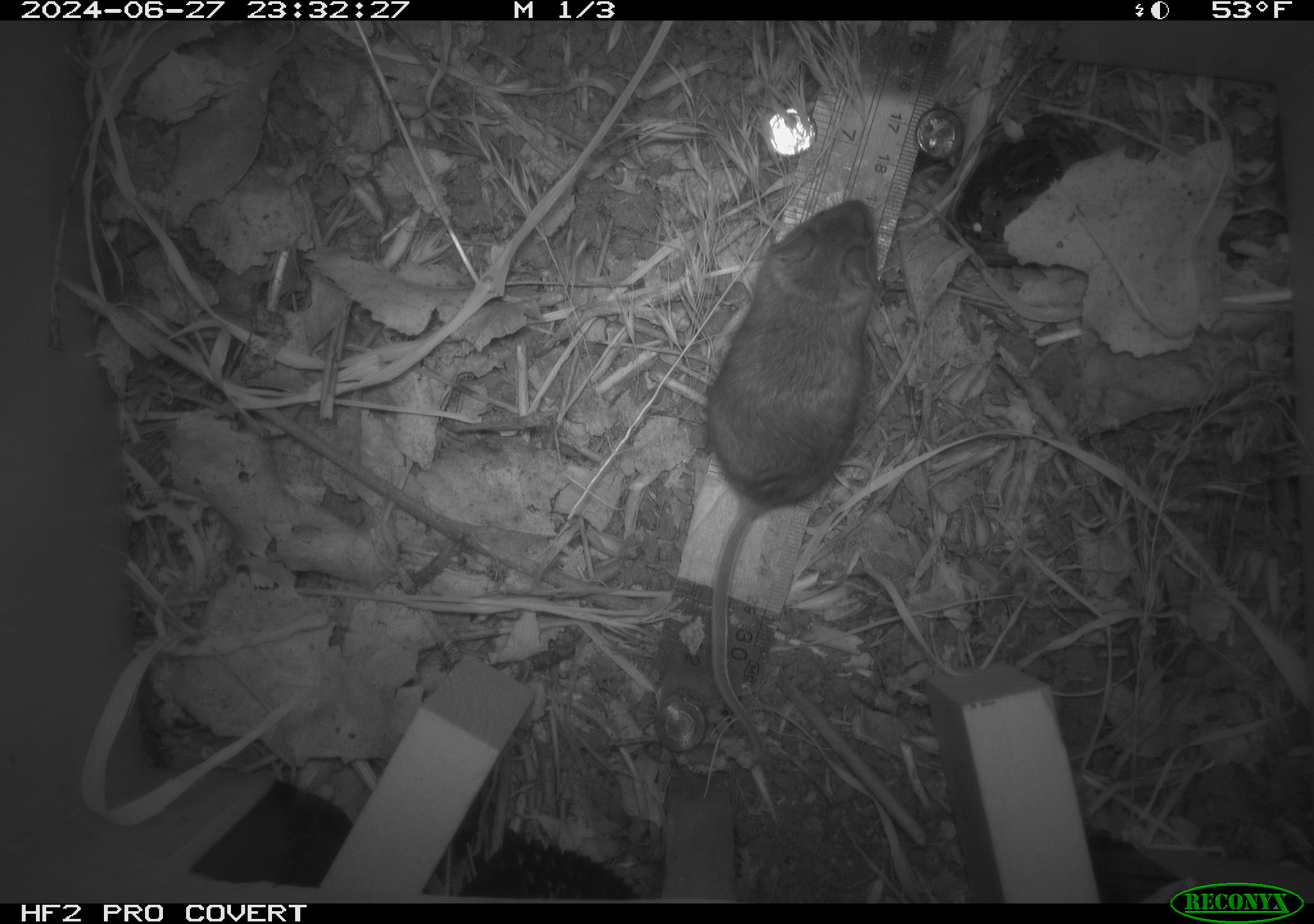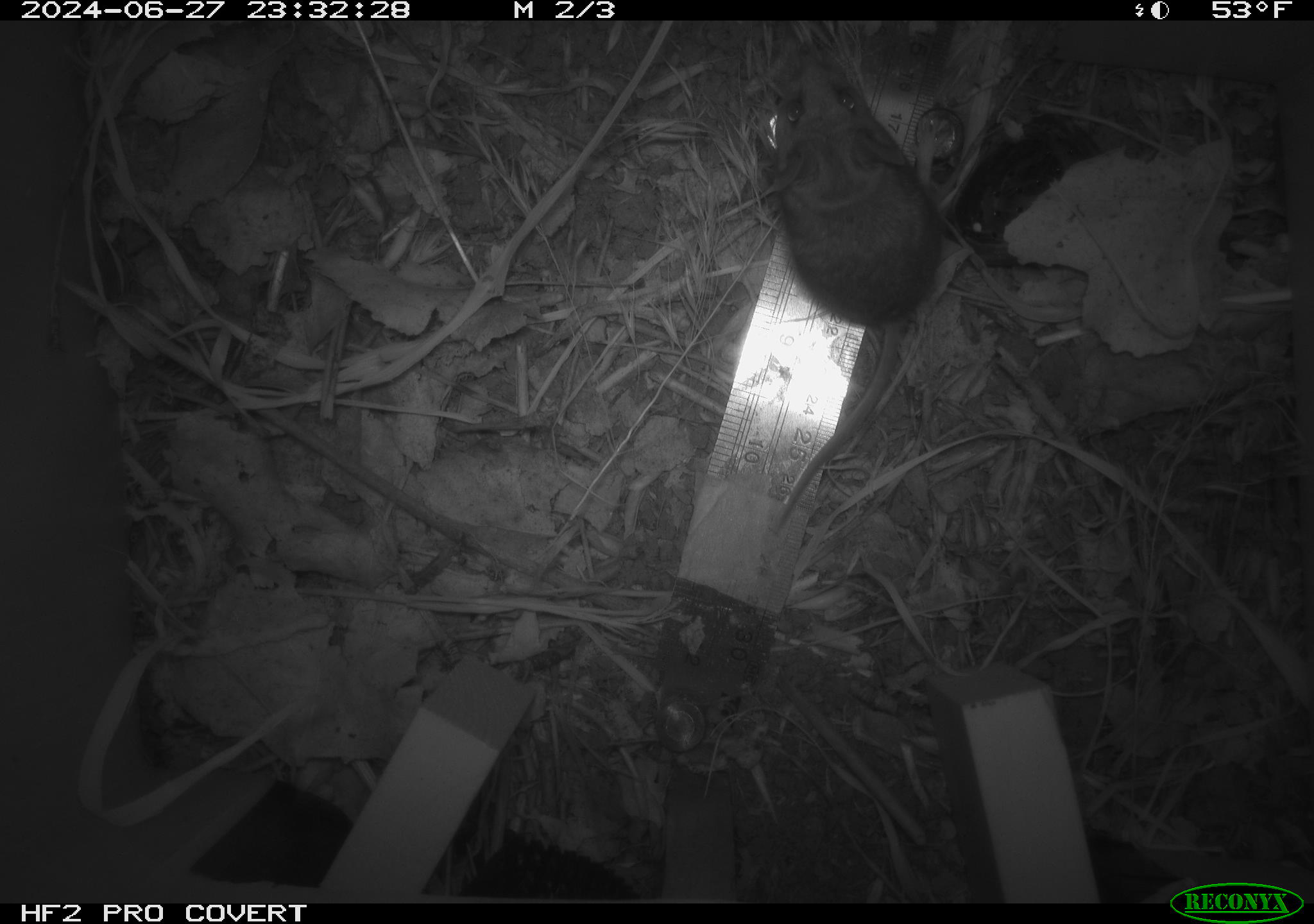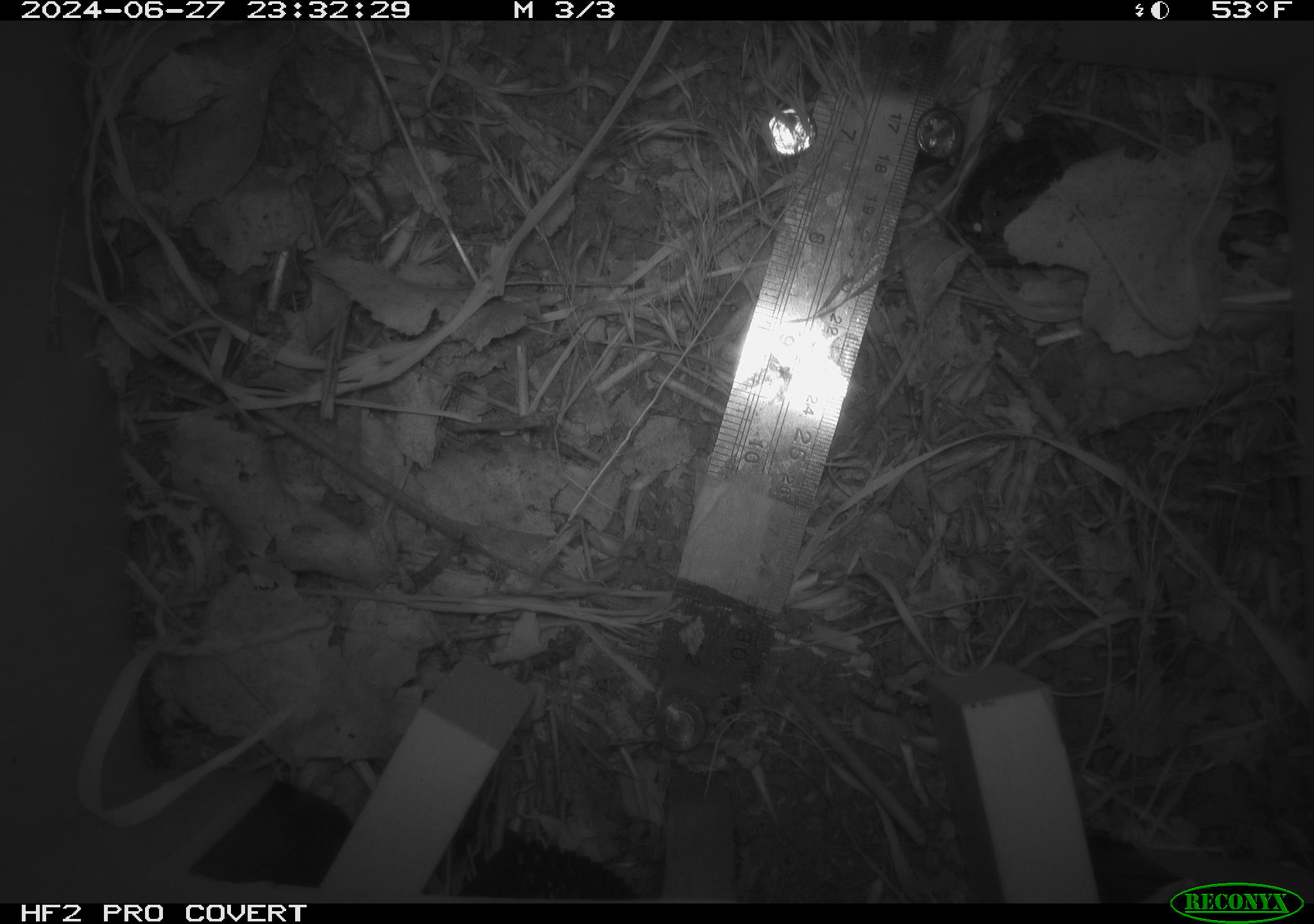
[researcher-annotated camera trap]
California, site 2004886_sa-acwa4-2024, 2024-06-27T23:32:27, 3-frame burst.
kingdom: Animalia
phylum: Chordata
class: Mammalia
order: Rodentia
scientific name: Rodentia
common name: mouse species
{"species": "mouse species (Rodentia)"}